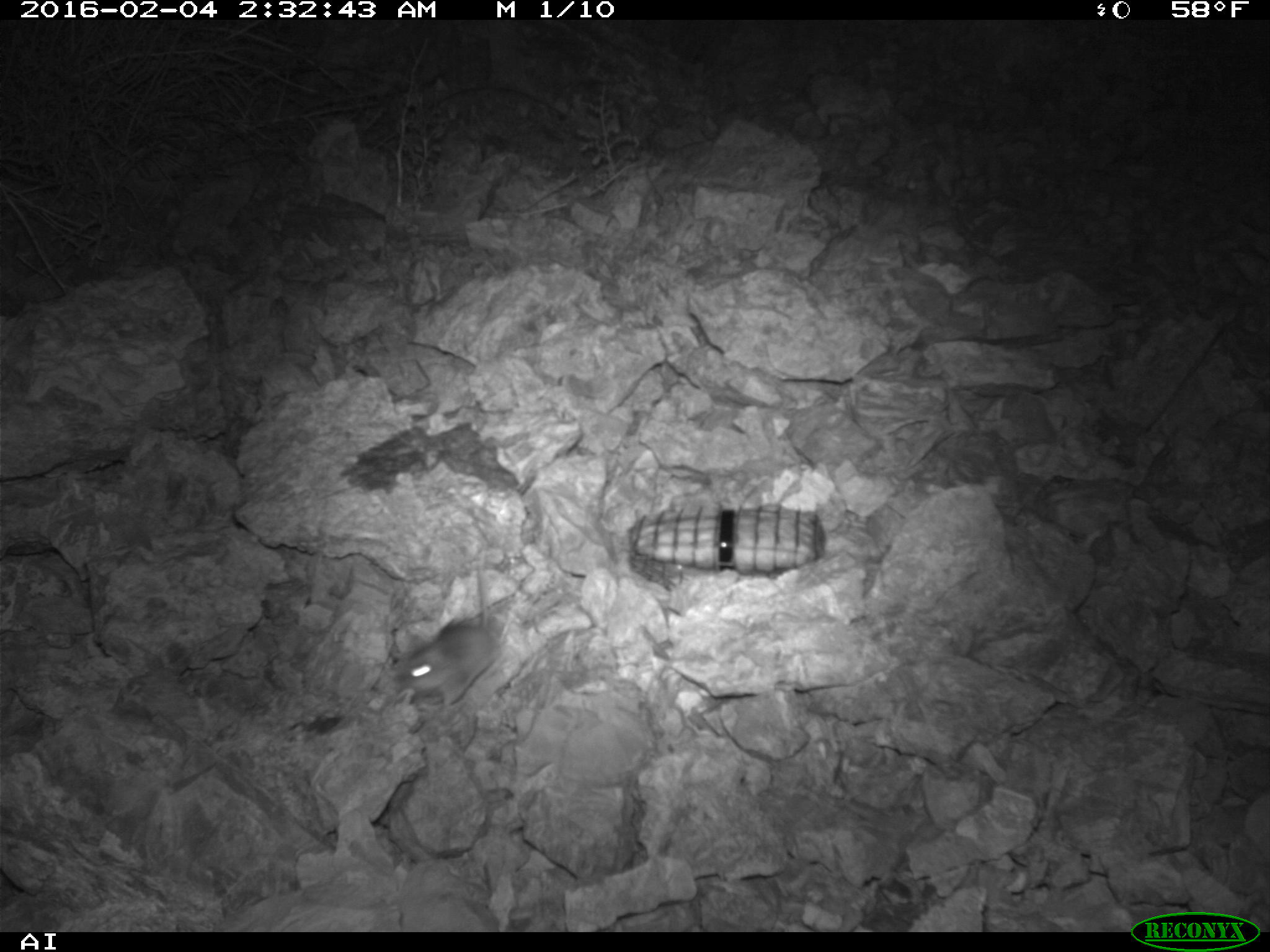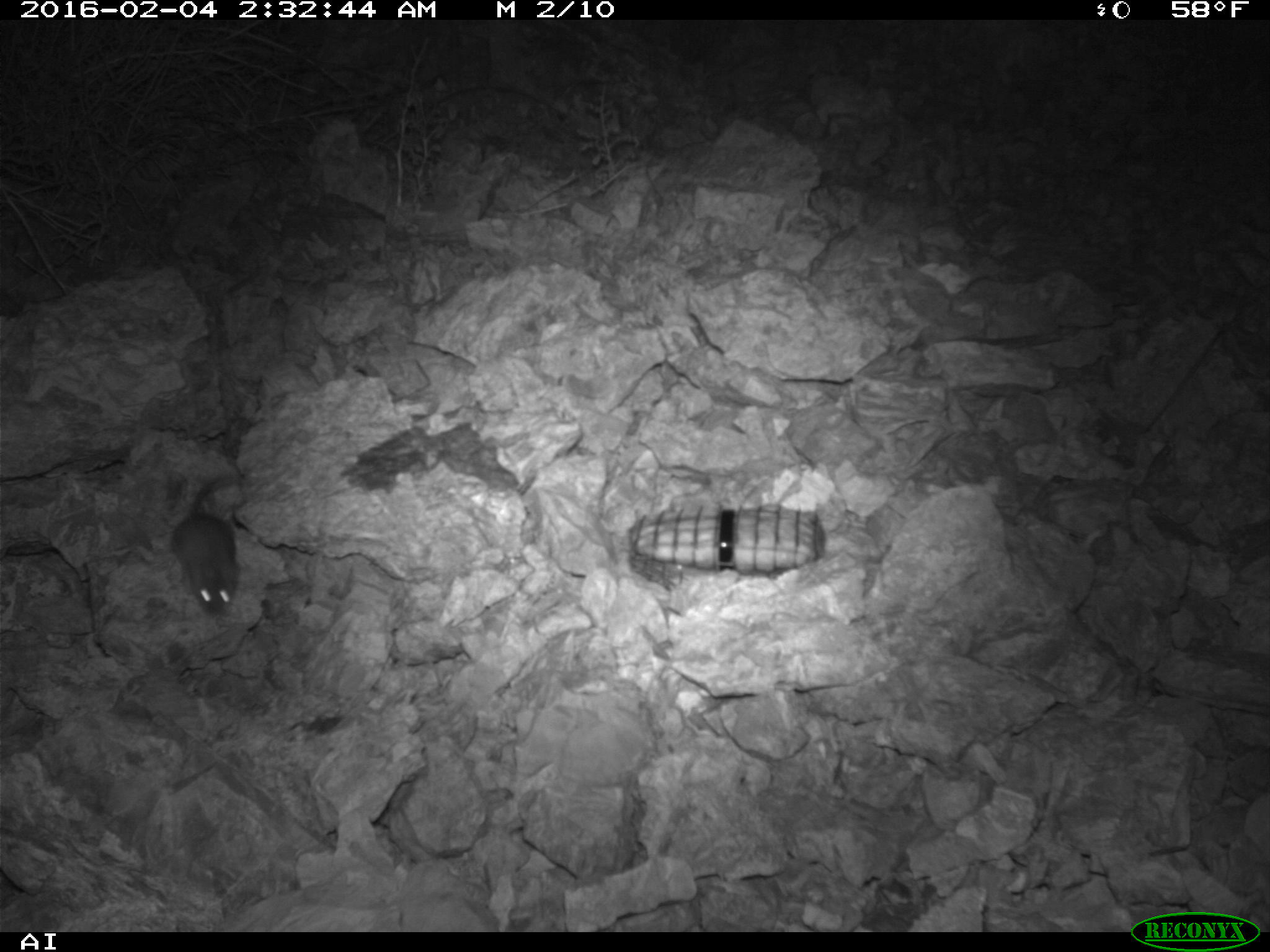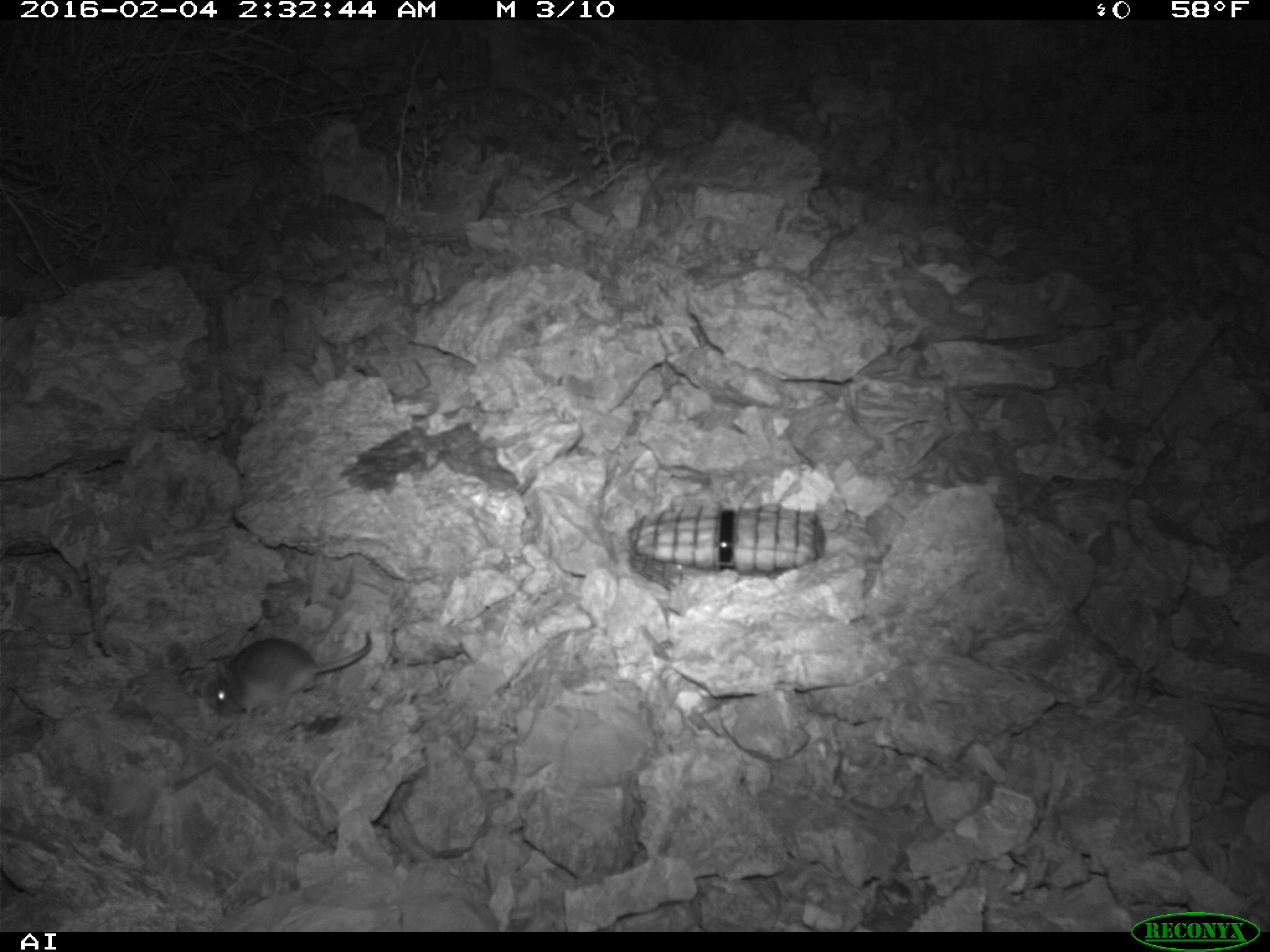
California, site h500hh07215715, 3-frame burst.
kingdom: Animalia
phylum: Chordata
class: Mammalia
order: Rodentia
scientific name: Rodentia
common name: rodent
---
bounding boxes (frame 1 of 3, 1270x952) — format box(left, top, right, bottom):
rodent: box(392, 552, 505, 710)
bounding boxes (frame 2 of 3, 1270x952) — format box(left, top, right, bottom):
rodent: box(169, 472, 250, 615)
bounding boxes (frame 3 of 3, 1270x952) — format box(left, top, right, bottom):
rodent: box(210, 634, 370, 719)